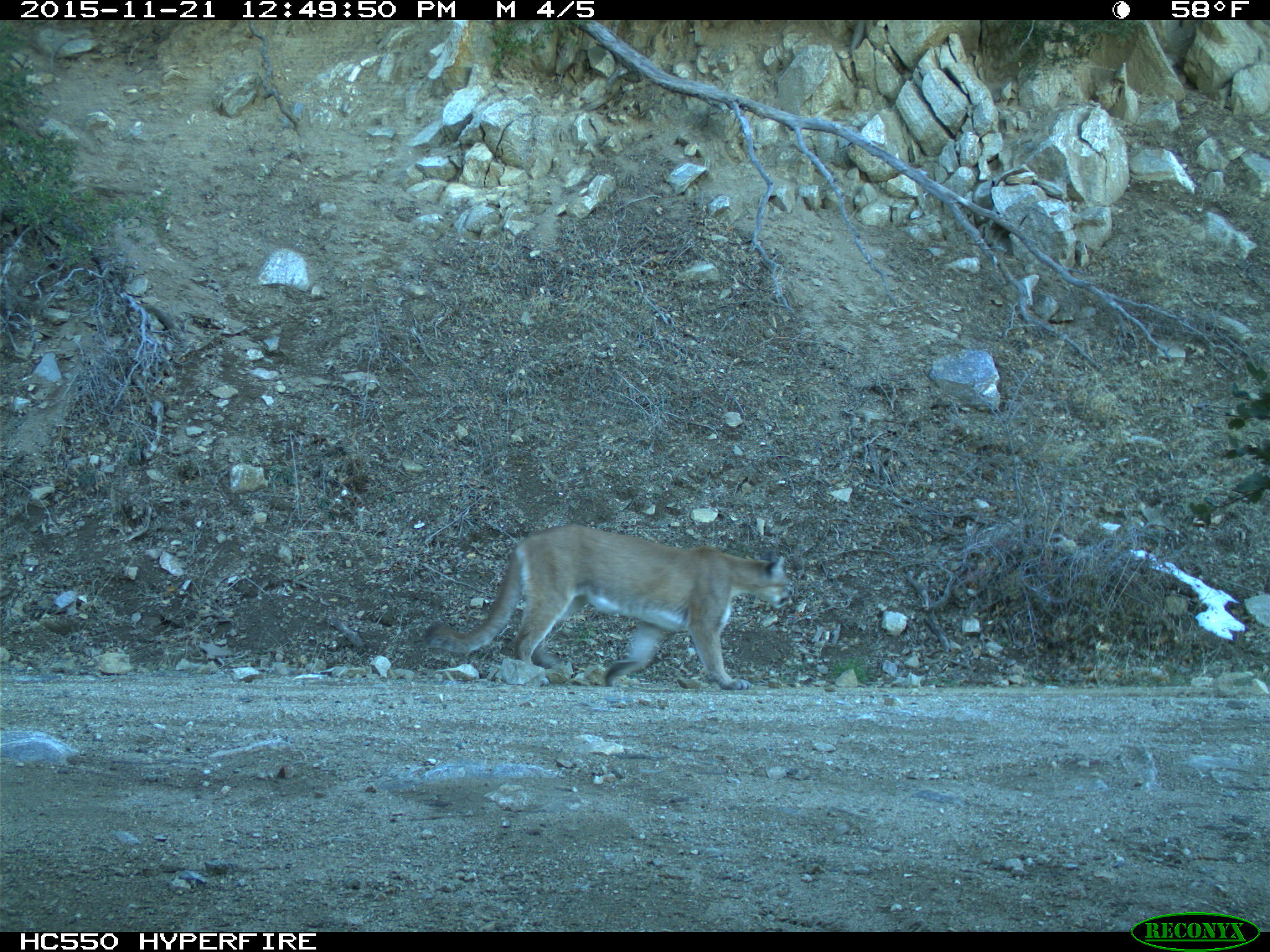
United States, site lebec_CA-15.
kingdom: Animalia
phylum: Chordata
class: Mammalia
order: Carnivora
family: Felidae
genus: Puma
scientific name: Puma concolor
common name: mountain lion